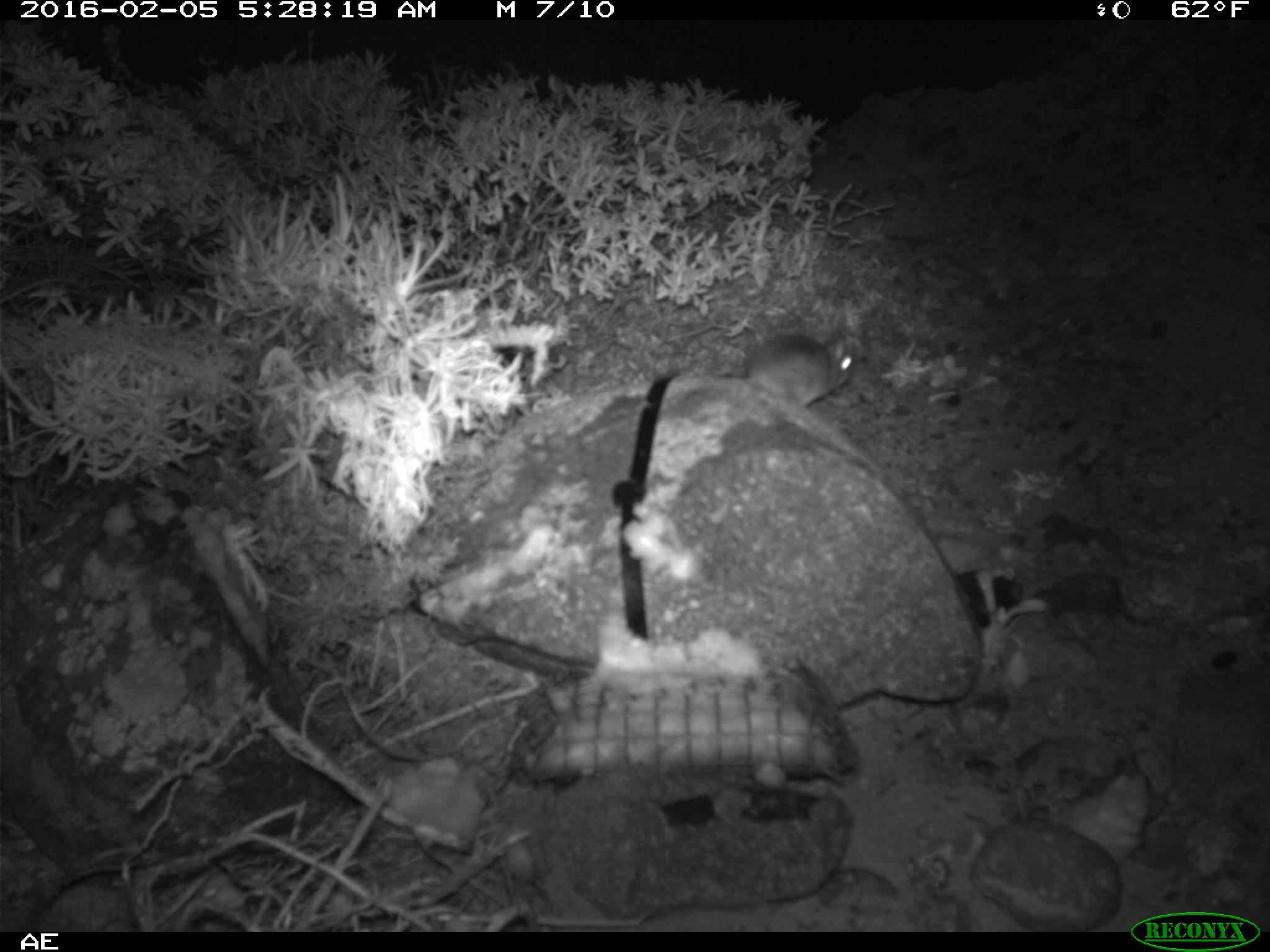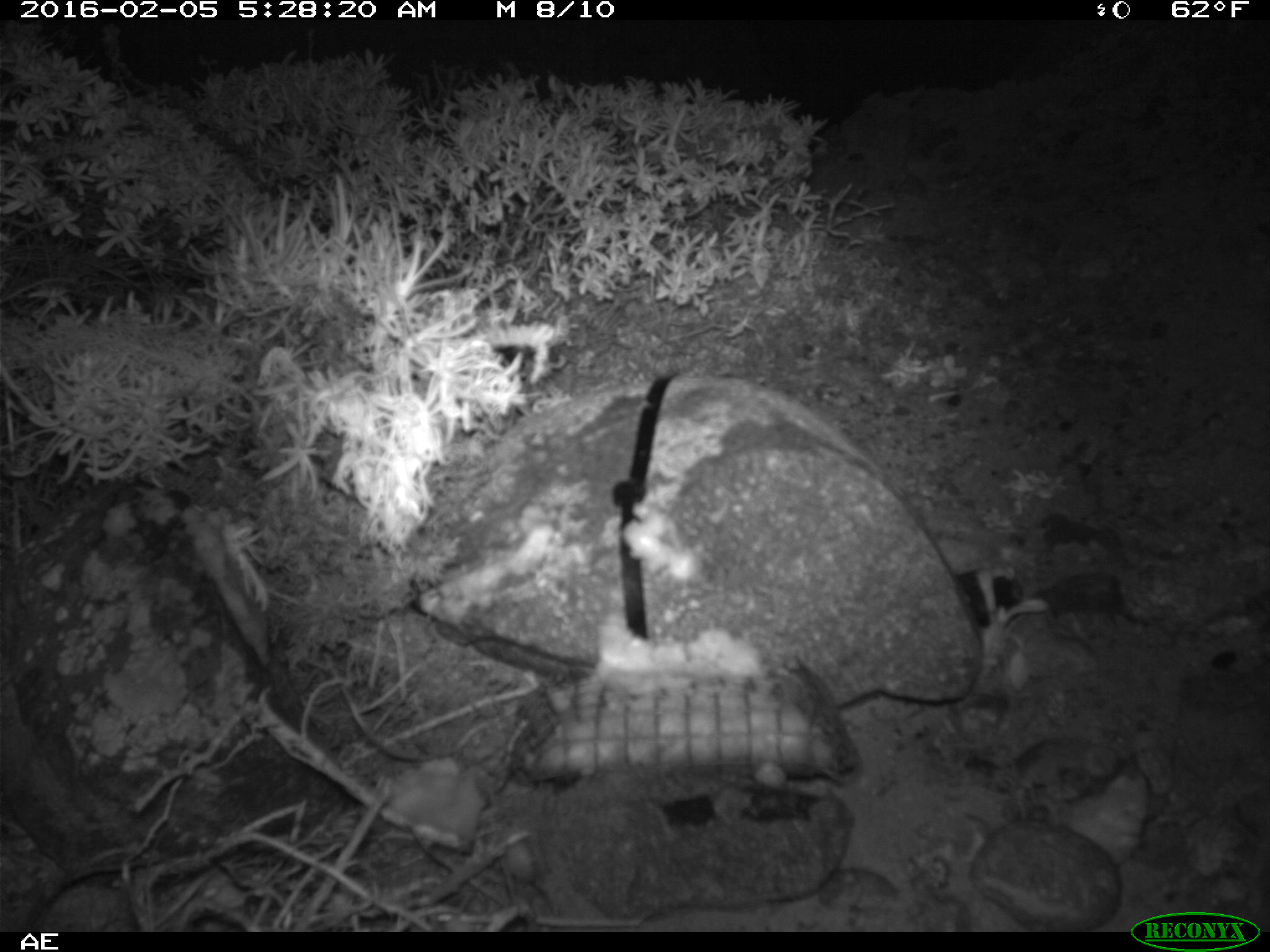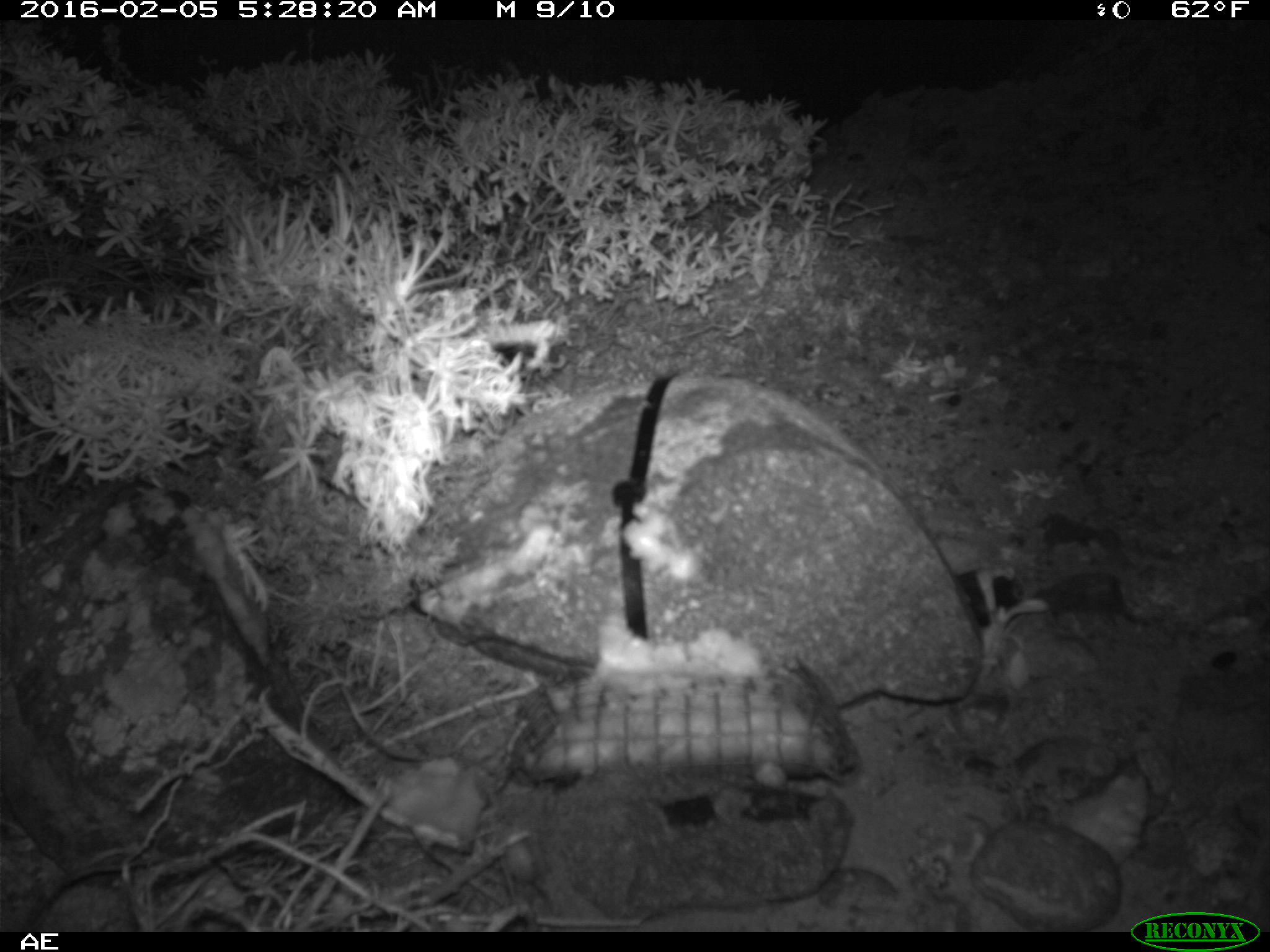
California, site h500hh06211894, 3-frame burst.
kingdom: Animalia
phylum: Chordata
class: Mammalia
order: Rodentia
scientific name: Rodentia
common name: rodent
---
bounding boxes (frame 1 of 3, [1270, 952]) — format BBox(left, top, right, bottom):
rodent: BBox(742, 328, 856, 407)